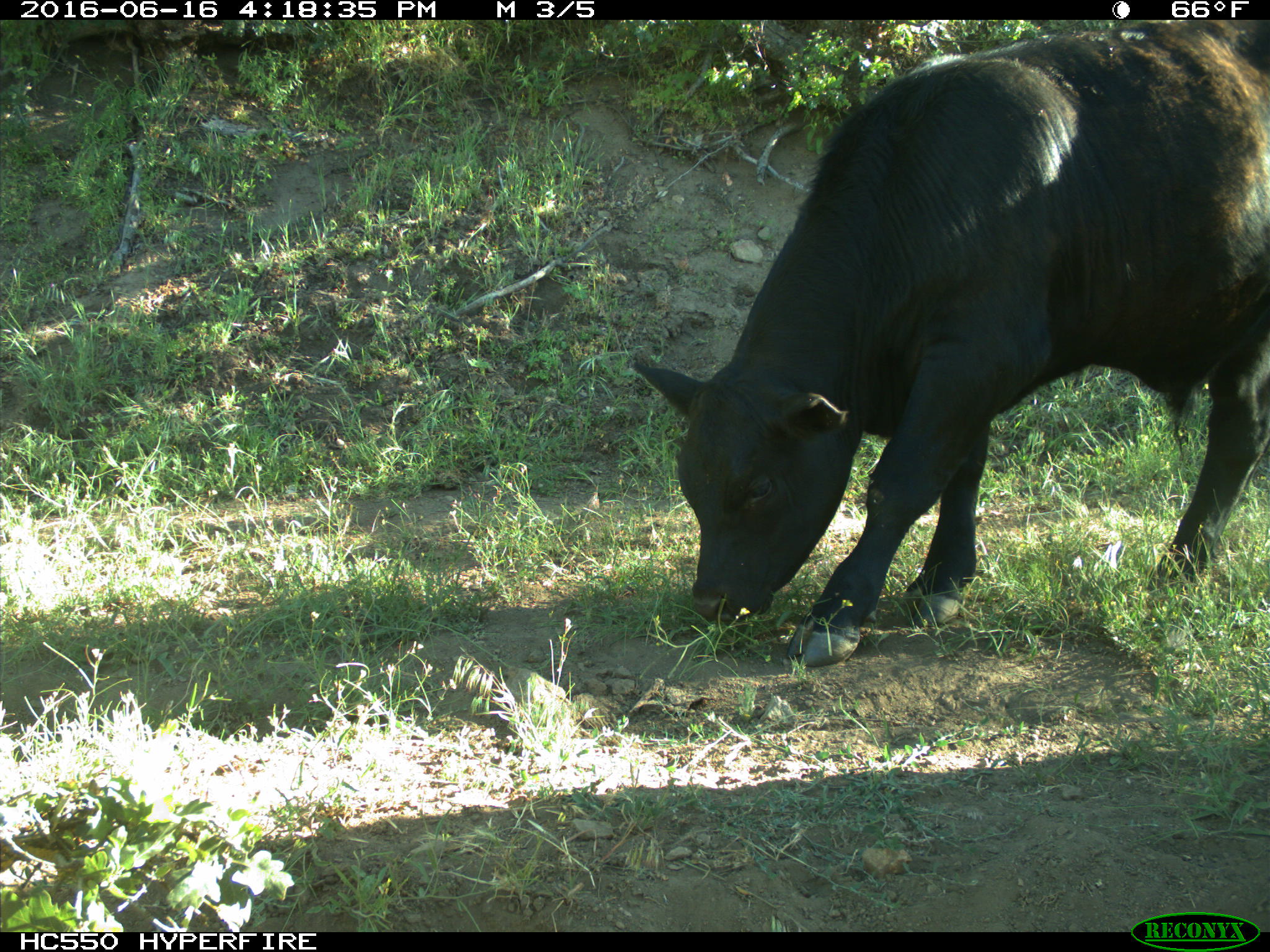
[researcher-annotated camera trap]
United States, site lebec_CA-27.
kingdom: Animalia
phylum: Chordata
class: Mammalia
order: Artiodactyla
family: Bovidae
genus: Bos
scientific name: Bos taurus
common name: domestic cow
Bos taurus (domestic cow).